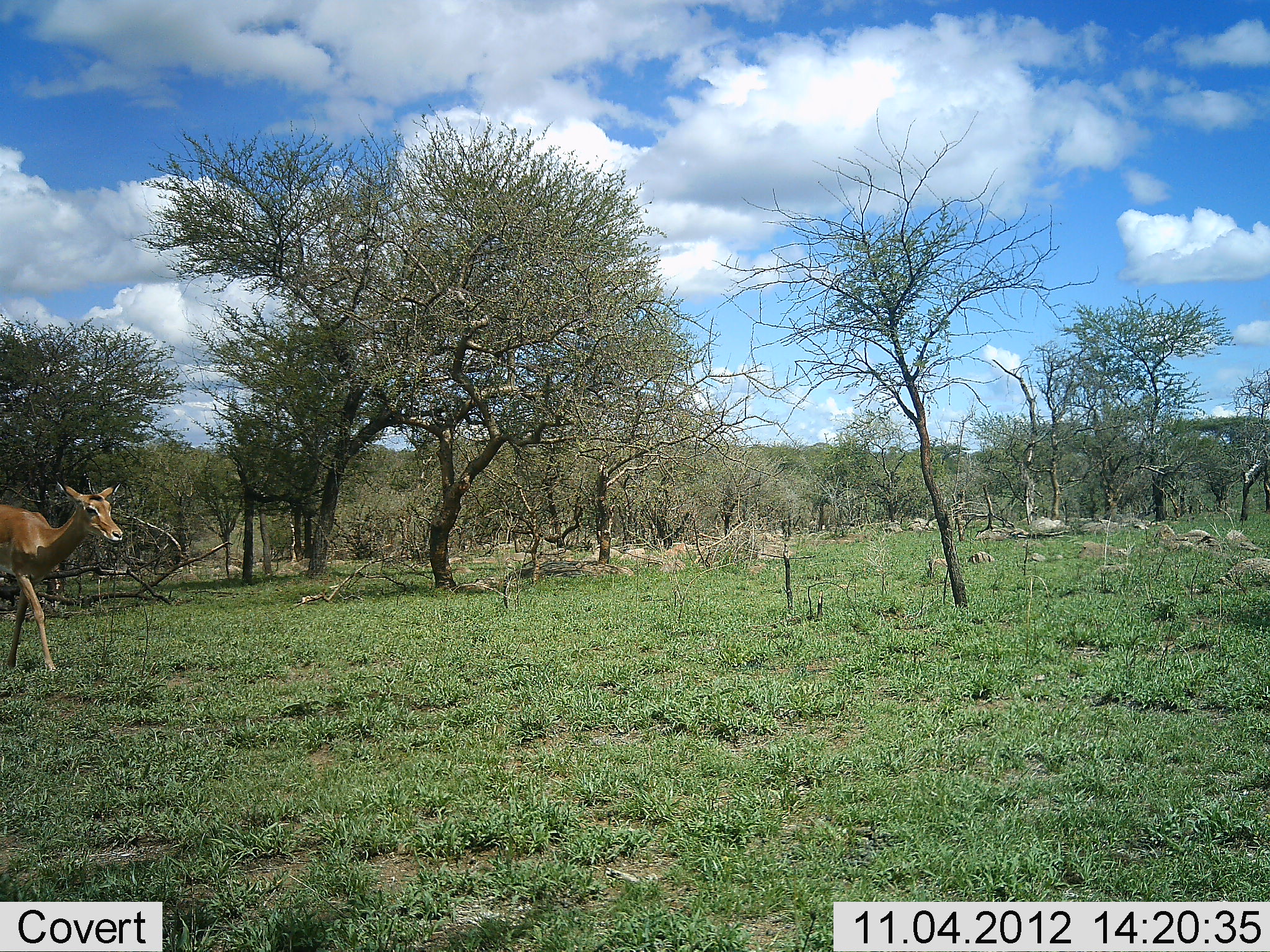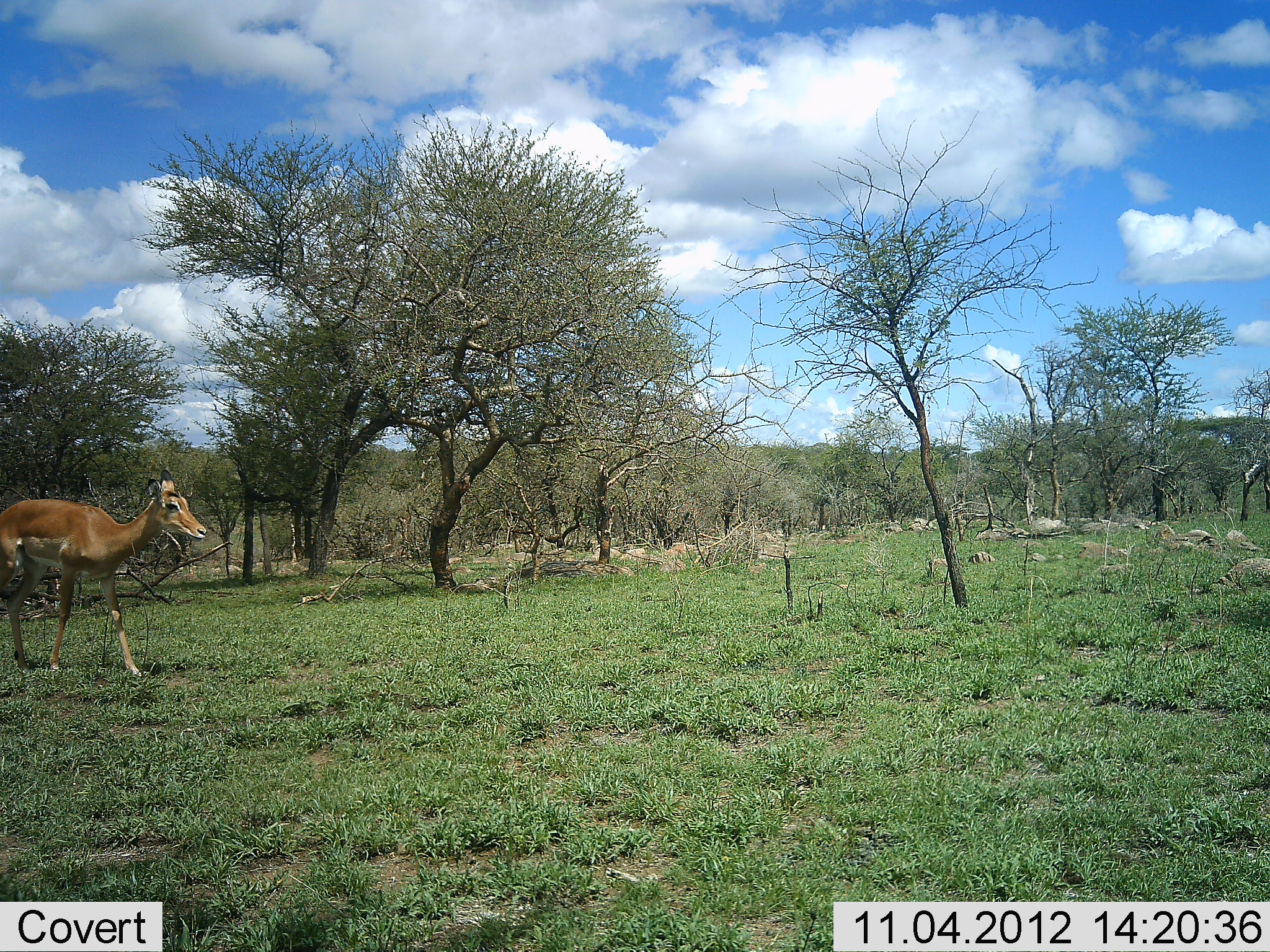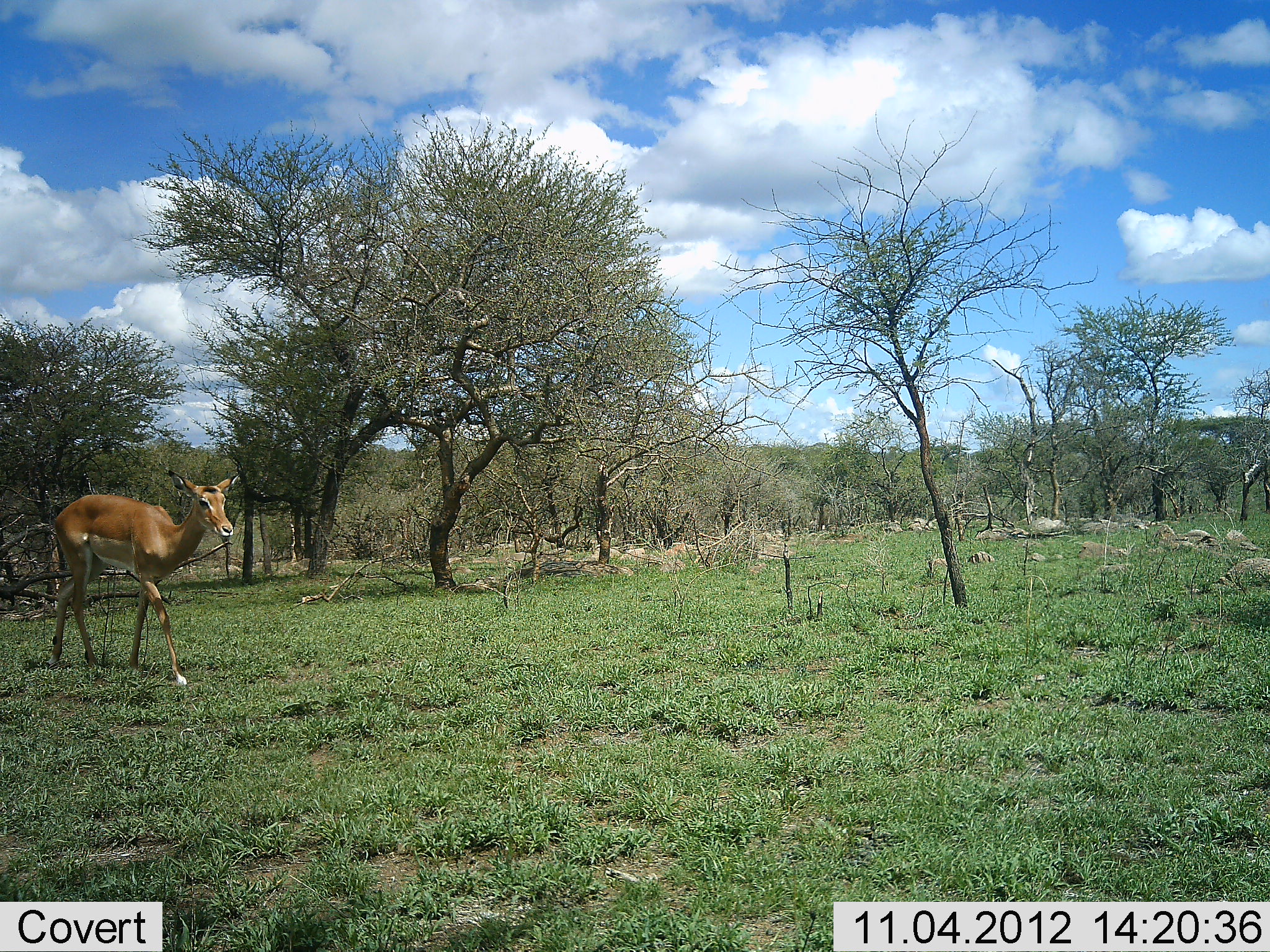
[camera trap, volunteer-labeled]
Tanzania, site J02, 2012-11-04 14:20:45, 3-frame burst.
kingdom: Animalia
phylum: Chordata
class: Mammalia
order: Artiodactyla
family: Bovidae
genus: Aepyceros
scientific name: Aepyceros melampus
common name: impala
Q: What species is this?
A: Impala (Aepyceros melampus).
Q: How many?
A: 1.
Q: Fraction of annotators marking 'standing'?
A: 0%.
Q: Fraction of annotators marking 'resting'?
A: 0%.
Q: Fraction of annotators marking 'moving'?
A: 100%.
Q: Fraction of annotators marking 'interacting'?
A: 0%.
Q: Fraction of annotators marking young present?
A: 0%.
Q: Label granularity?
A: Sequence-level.